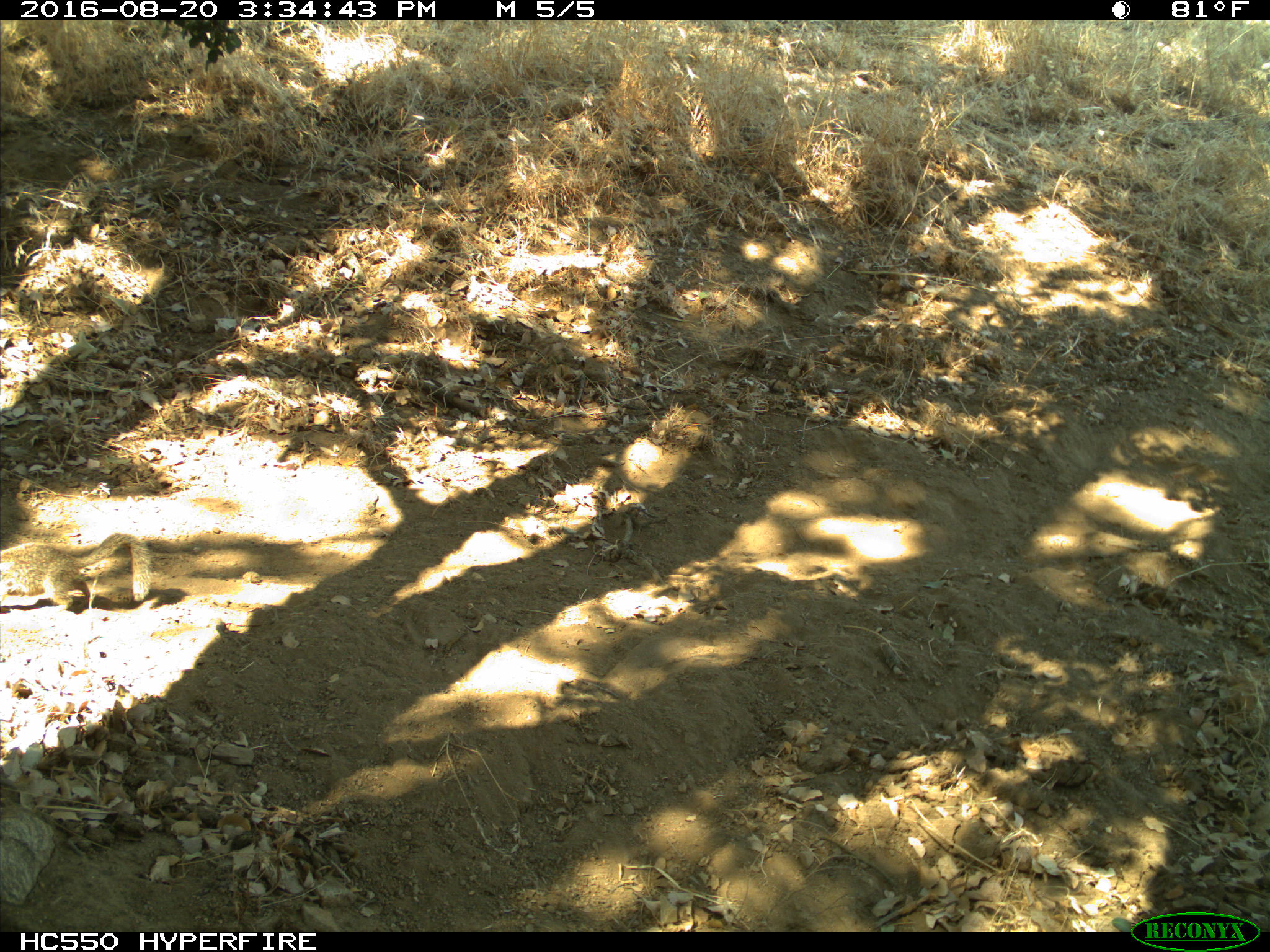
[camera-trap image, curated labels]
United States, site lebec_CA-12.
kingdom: Animalia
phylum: Chordata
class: Mammalia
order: Rodentia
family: Sciuridae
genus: Otospermophilus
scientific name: Otospermophilus beecheyi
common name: california ground squirrel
Otospermophilus beecheyi (california ground squirrel).